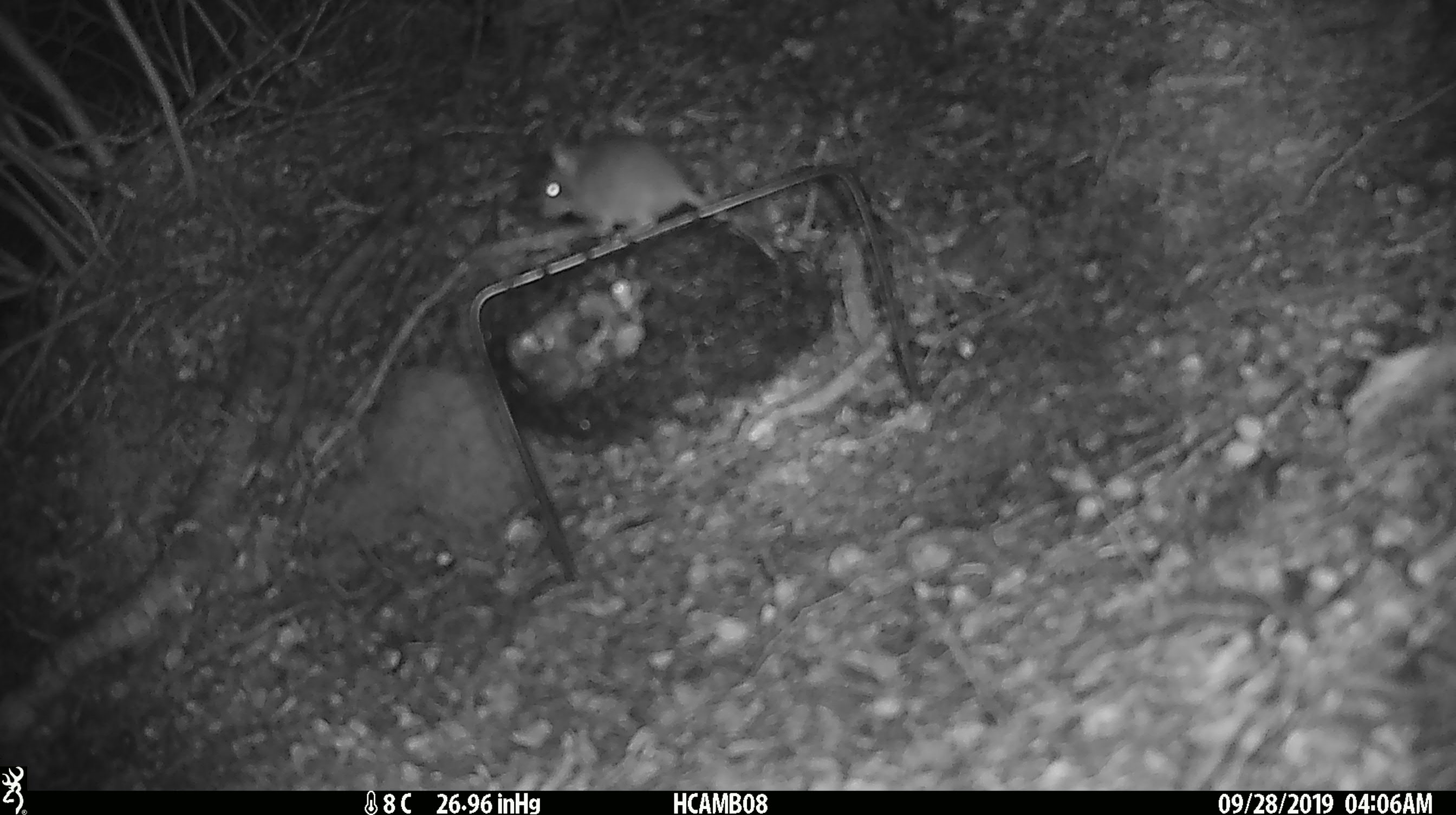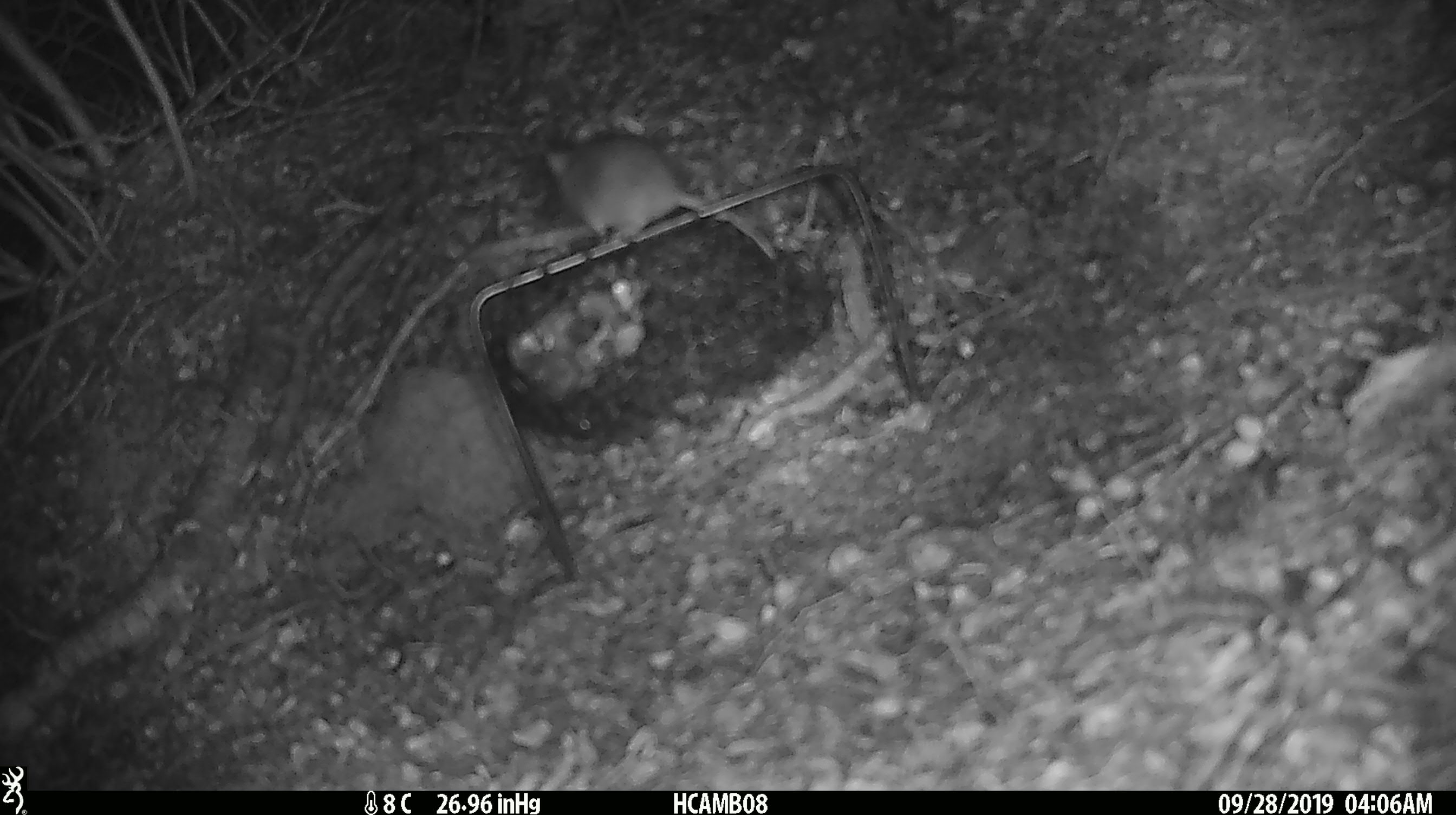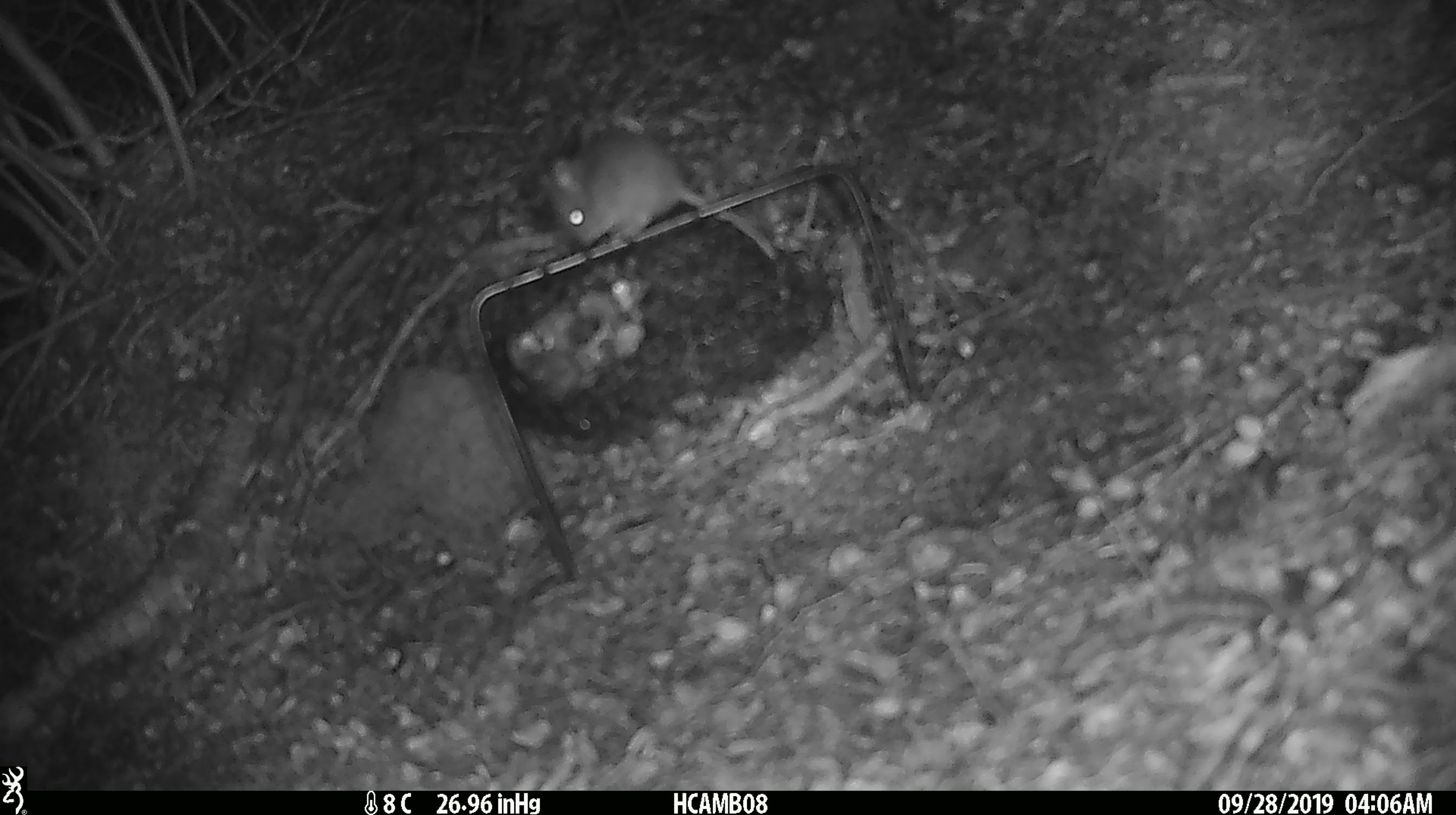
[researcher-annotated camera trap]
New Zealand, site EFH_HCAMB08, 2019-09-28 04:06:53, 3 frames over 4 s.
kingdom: Animalia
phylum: Chordata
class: Mammalia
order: Rodentia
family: Muridae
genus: Mus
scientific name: Mus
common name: mouse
Mouse (Mus).